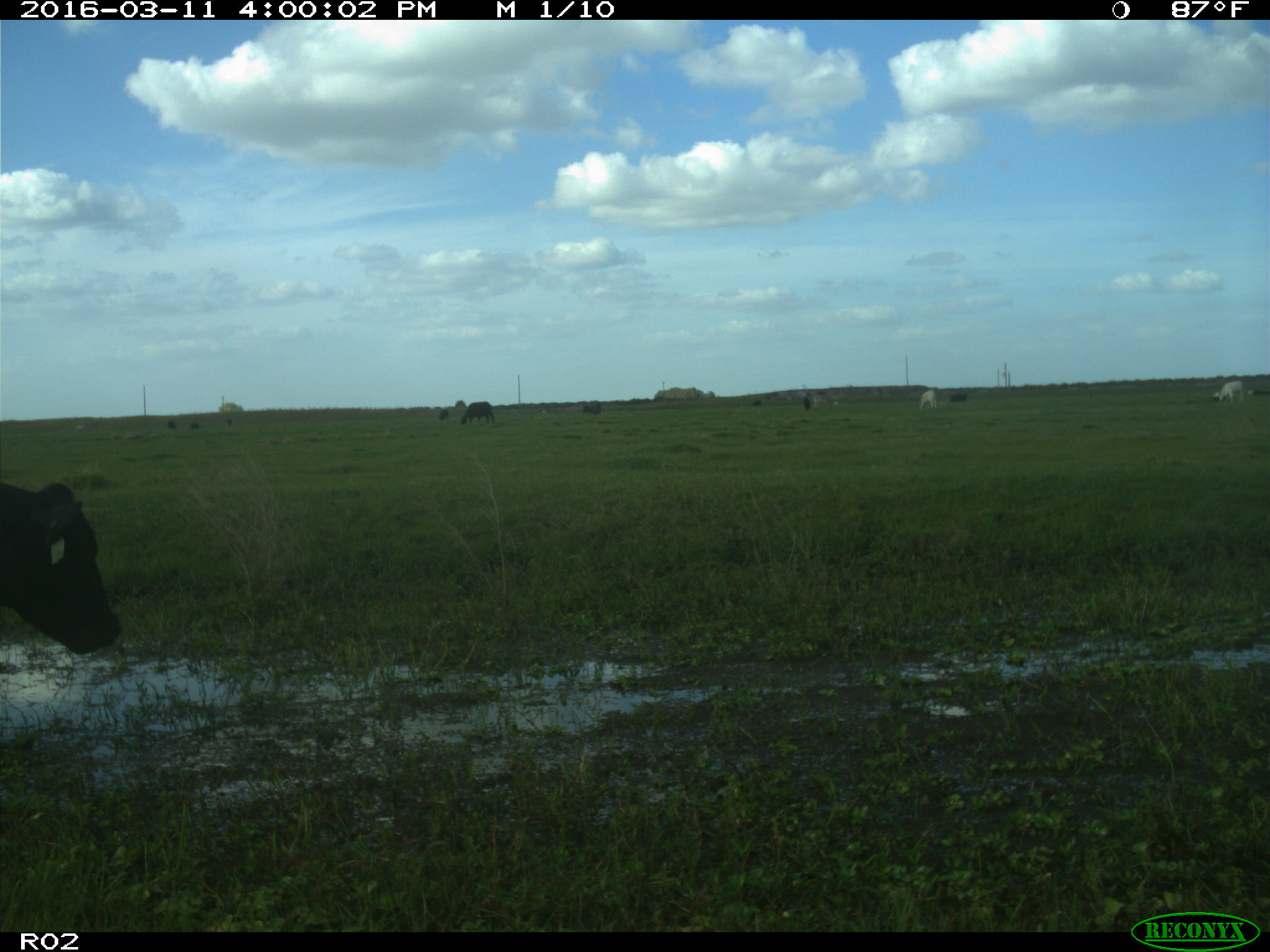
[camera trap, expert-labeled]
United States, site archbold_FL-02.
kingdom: Animalia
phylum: Chordata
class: Mammalia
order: Artiodactyla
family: Bovidae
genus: Bos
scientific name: Bos taurus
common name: domestic cow